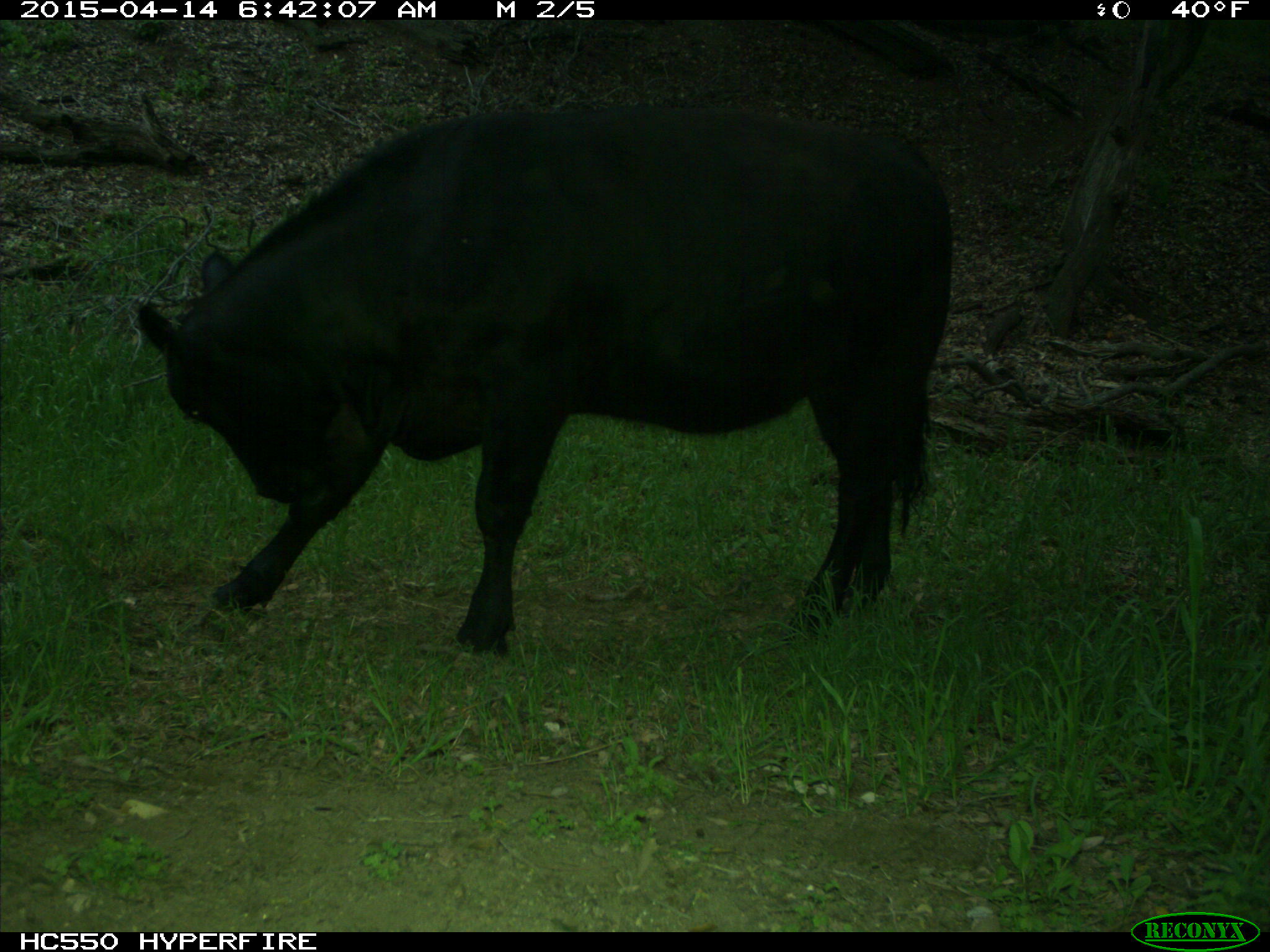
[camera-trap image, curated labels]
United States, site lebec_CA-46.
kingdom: Animalia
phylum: Chordata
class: Mammalia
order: Artiodactyla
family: Bovidae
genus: Bos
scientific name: Bos taurus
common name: domestic cow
Bos taurus (domestic cow).